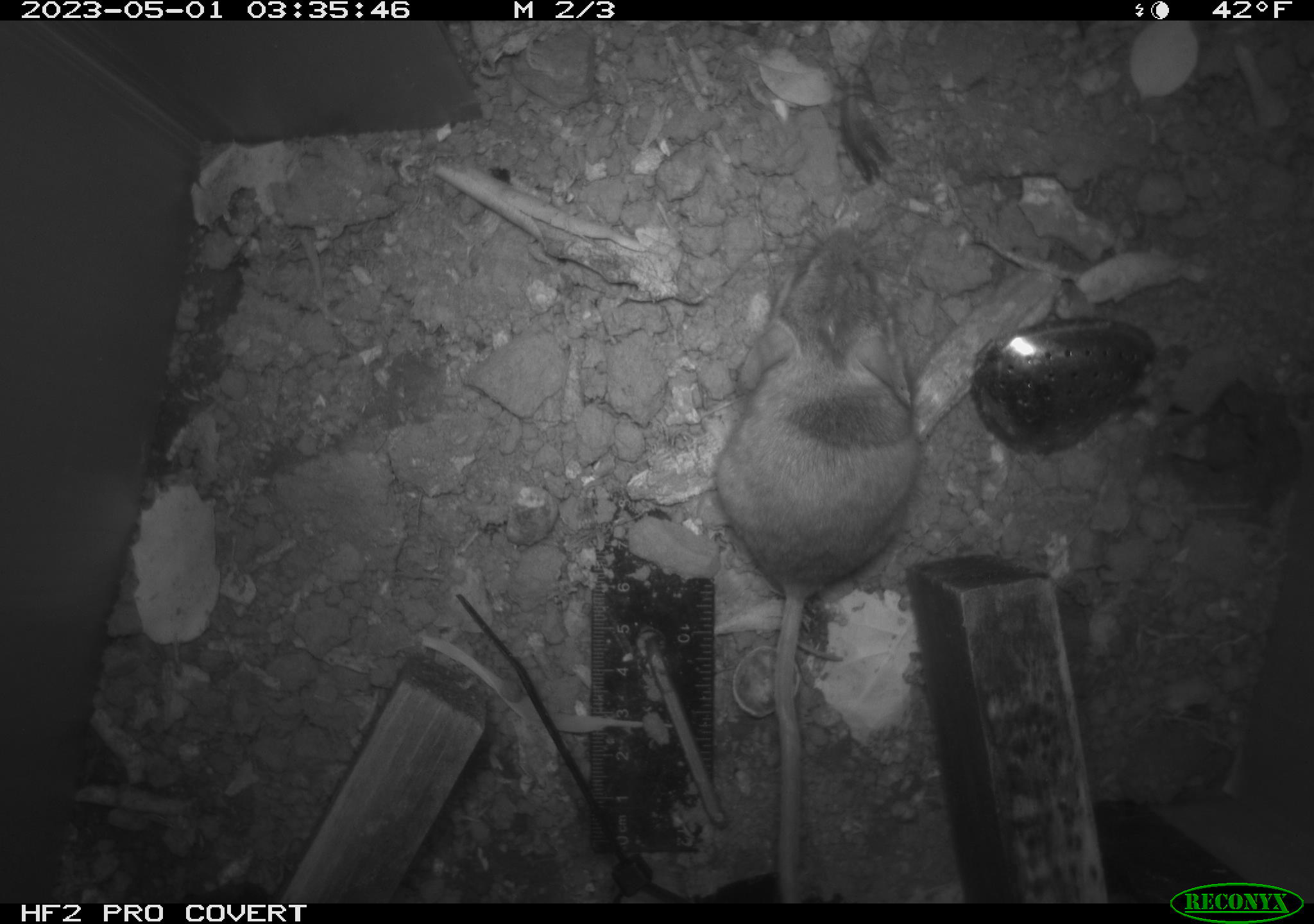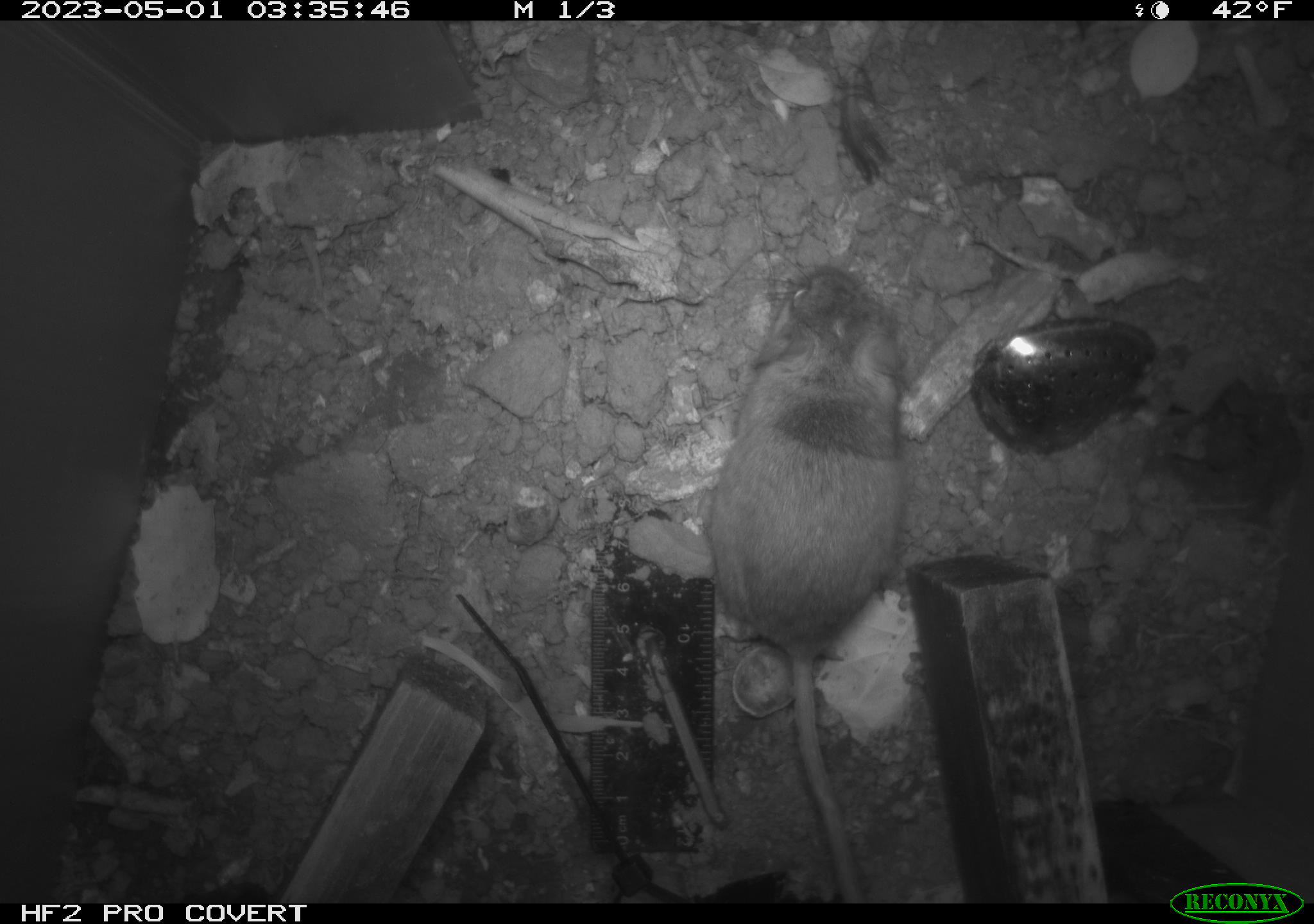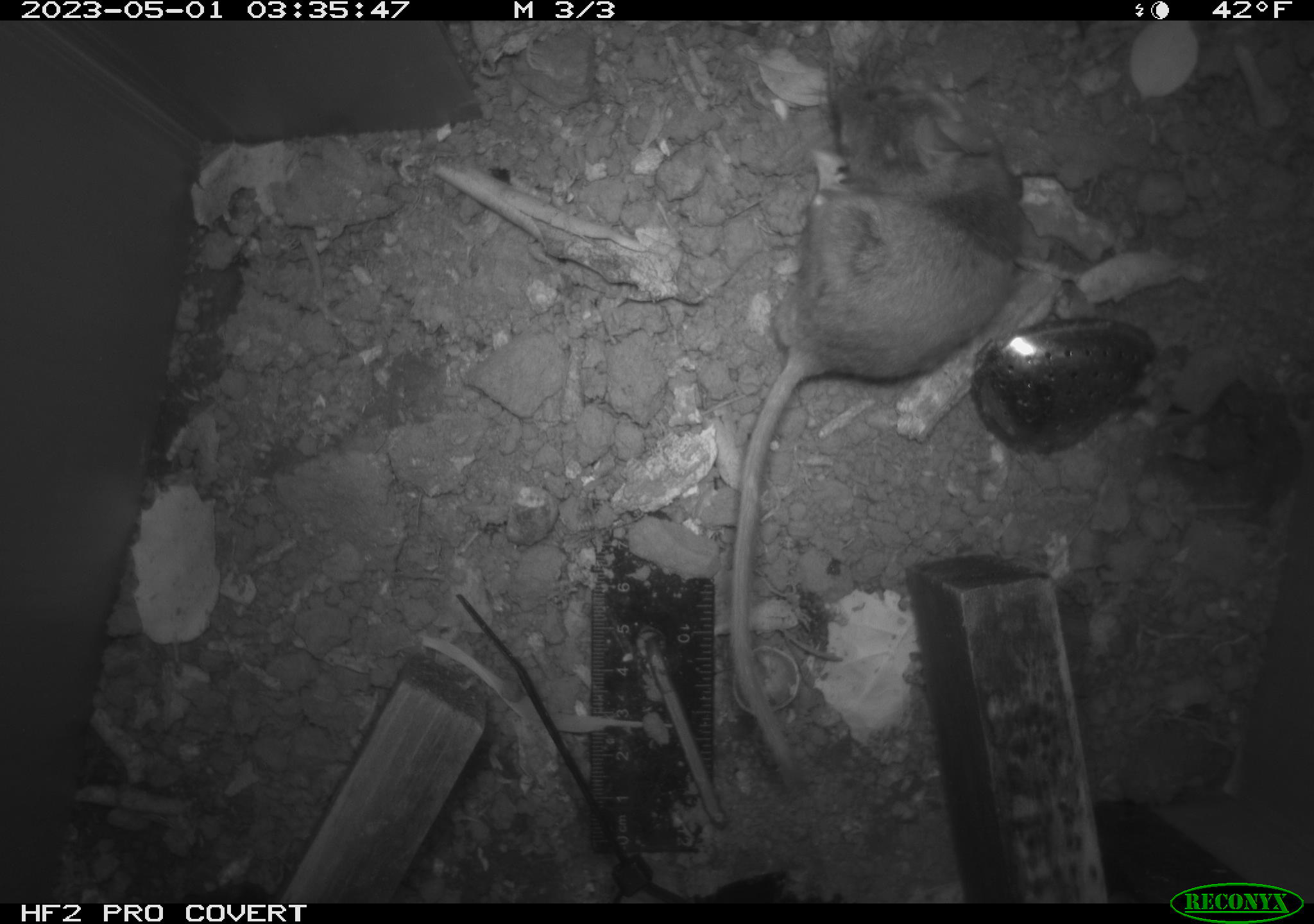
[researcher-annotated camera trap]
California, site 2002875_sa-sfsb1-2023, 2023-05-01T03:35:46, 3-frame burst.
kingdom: Animalia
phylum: Chordata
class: Mammalia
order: Rodentia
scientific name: Rodentia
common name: mouse species